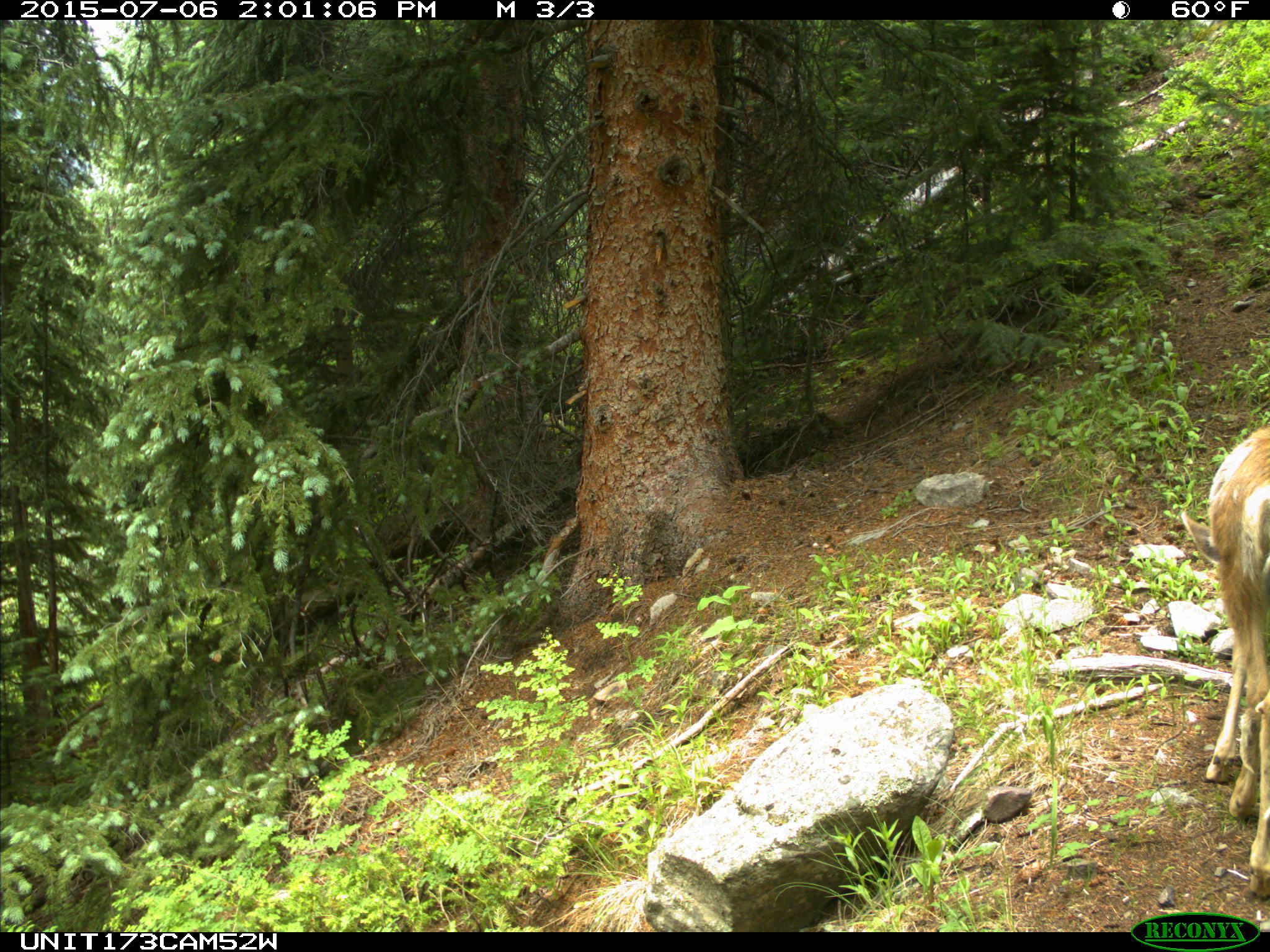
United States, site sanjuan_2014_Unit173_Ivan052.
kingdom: Animalia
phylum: Chordata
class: Mammalia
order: Artiodactyla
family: Cervidae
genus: Odocoileus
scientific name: Odocoileus hemionus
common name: mule deer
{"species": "Odocoileus hemionus (mule deer)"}